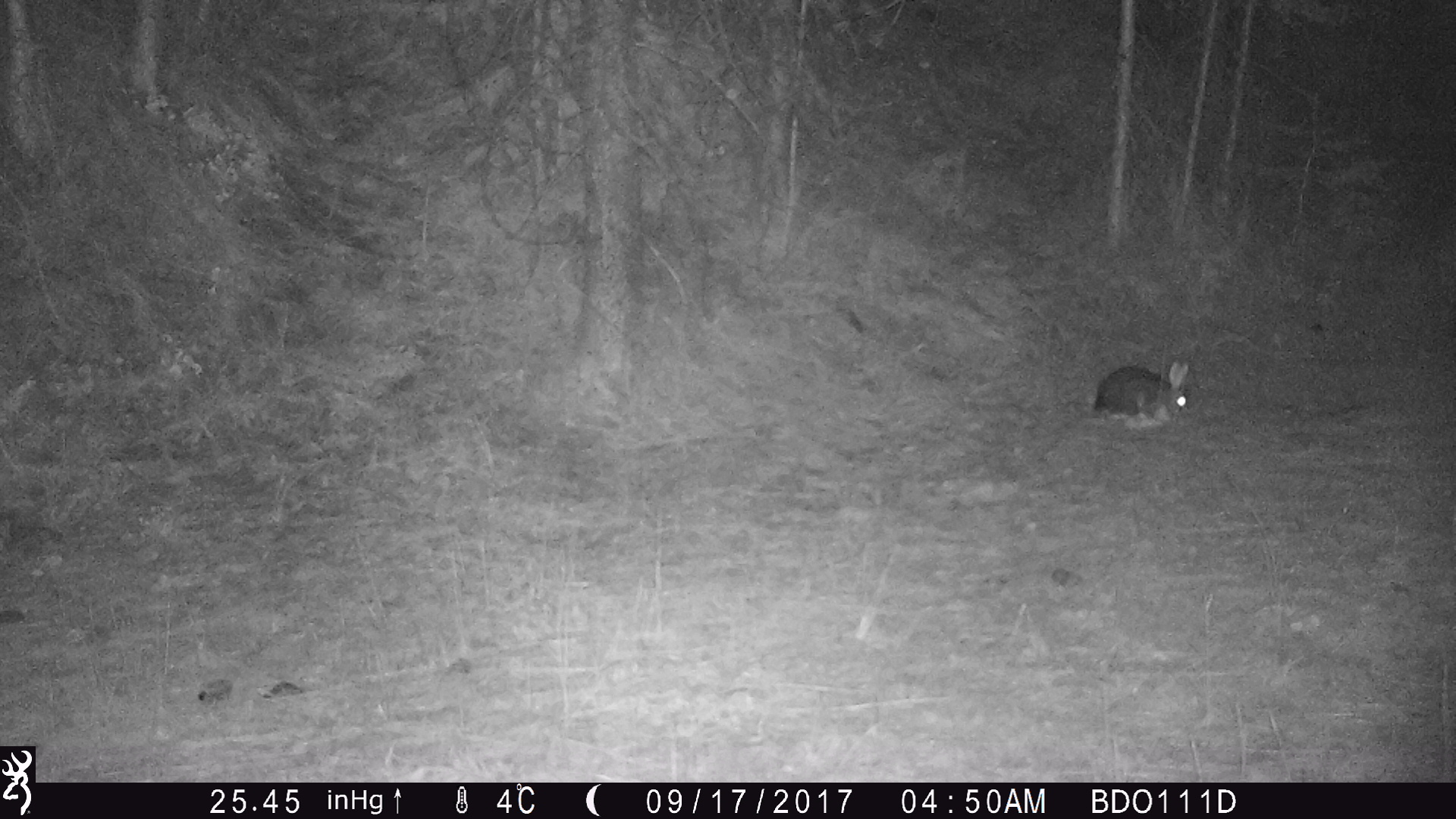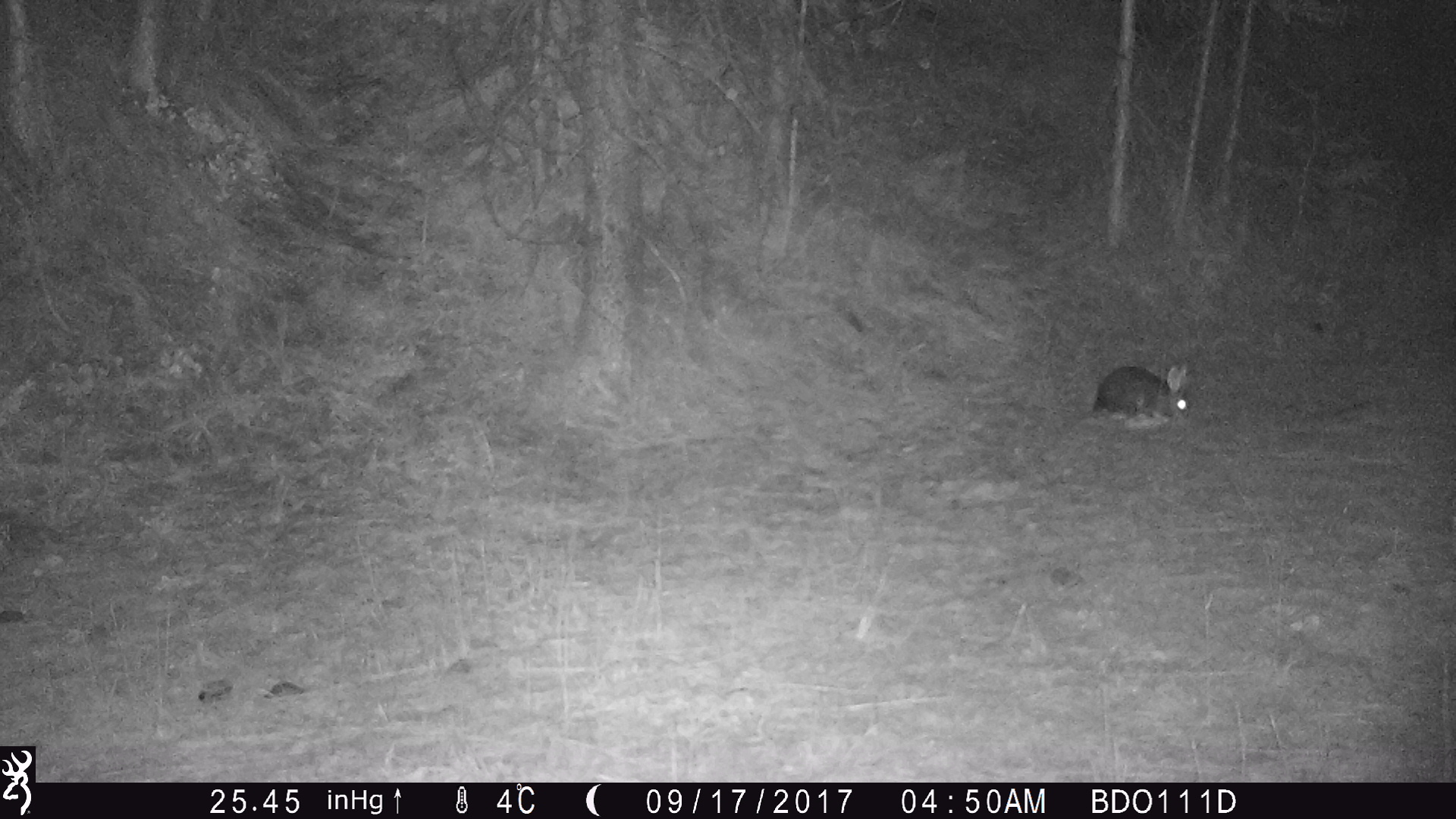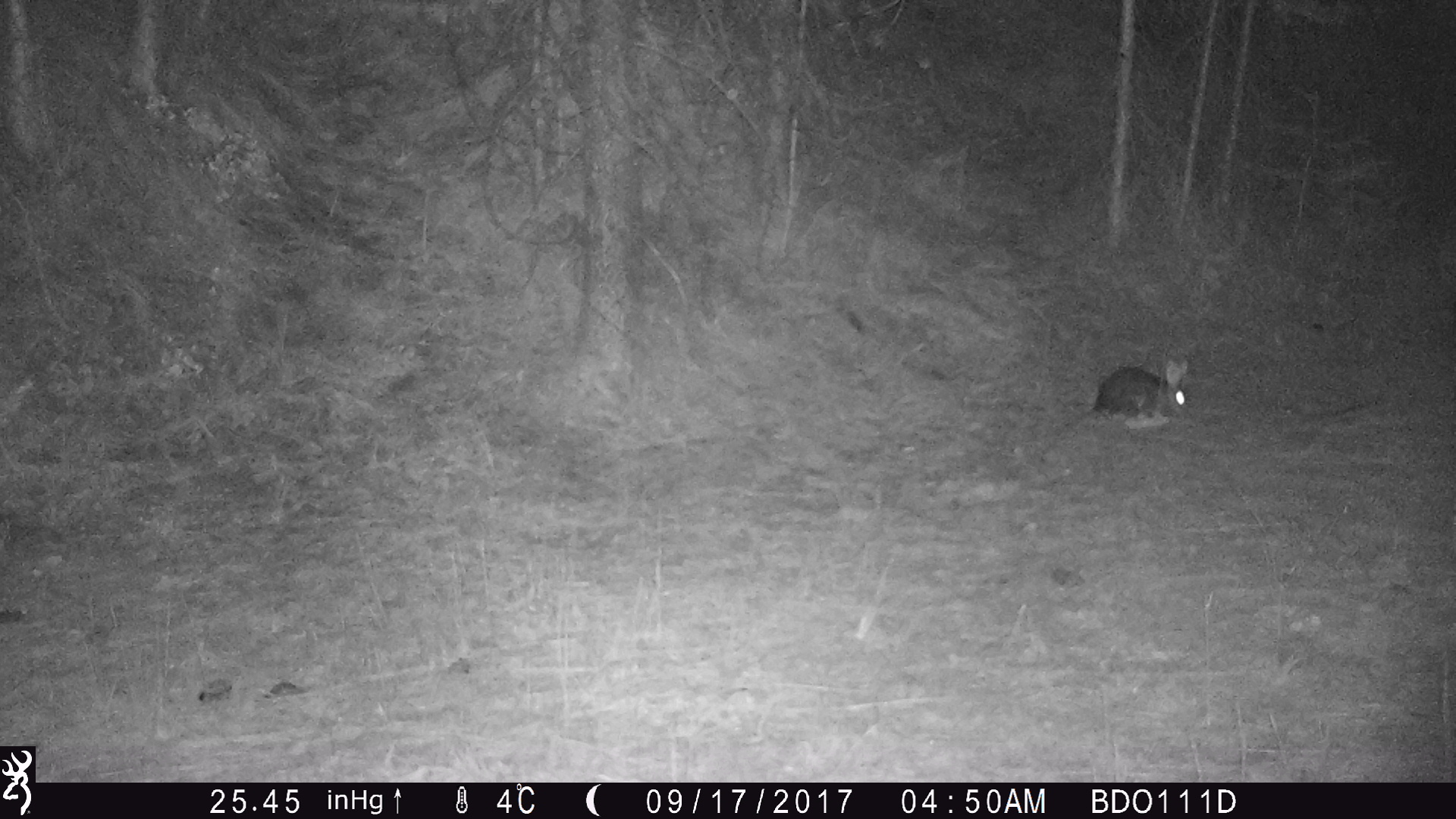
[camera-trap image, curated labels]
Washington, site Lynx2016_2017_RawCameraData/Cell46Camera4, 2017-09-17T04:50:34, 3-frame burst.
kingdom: Animalia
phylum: Chordata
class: Mammalia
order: Lagomorpha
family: Leporidae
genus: Lepus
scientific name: Lepus americanus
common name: snowshoe hare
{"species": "Lepus americanus (snowshoe hare)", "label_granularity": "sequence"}